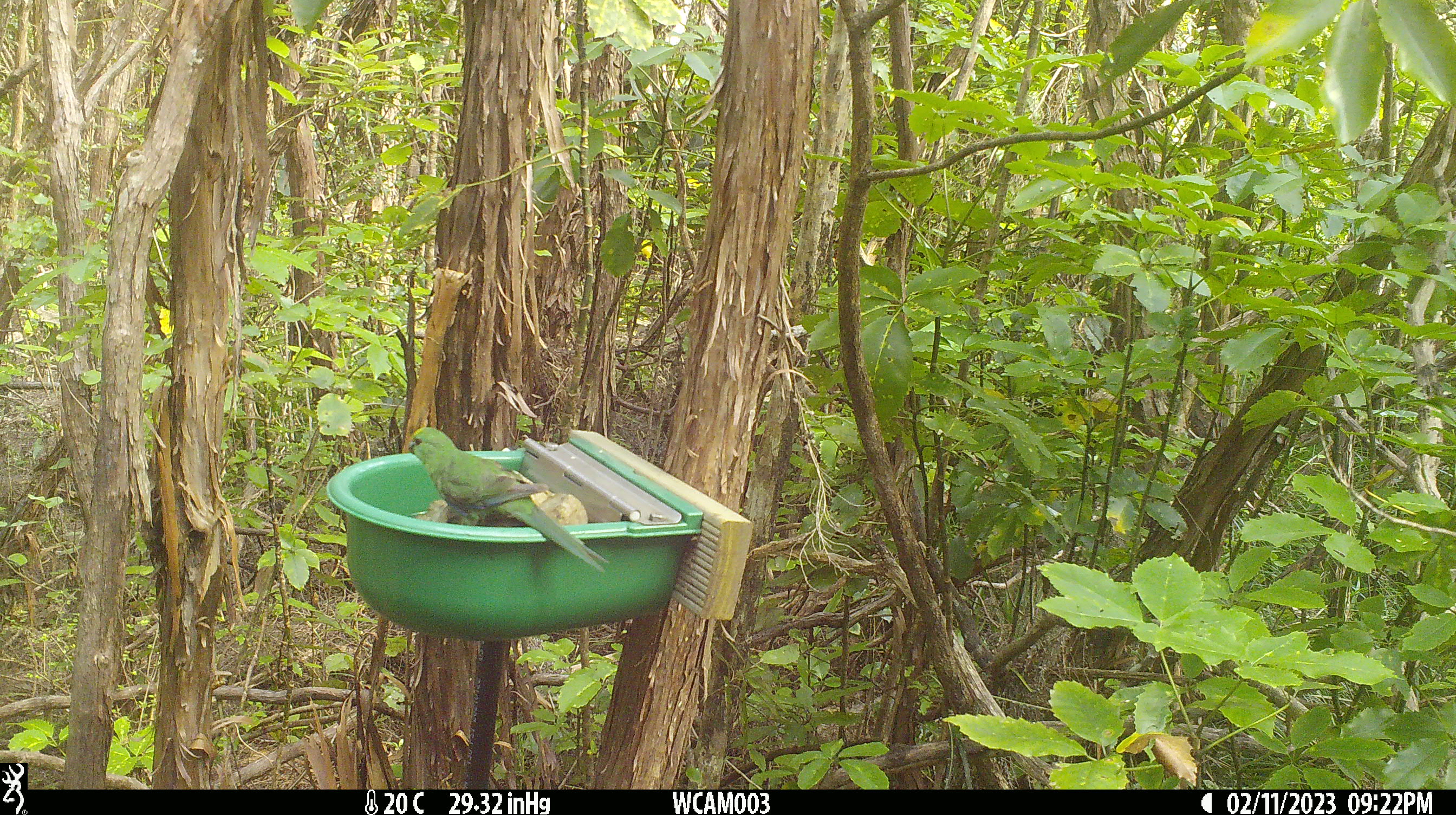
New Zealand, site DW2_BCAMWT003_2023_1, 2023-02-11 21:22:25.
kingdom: Animalia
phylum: Chordata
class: Aves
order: Psittaciformes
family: Psittaculidae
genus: Cyanoramphus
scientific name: Cyanoramphus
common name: parakeet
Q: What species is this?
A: Parakeet (Cyanoramphus).